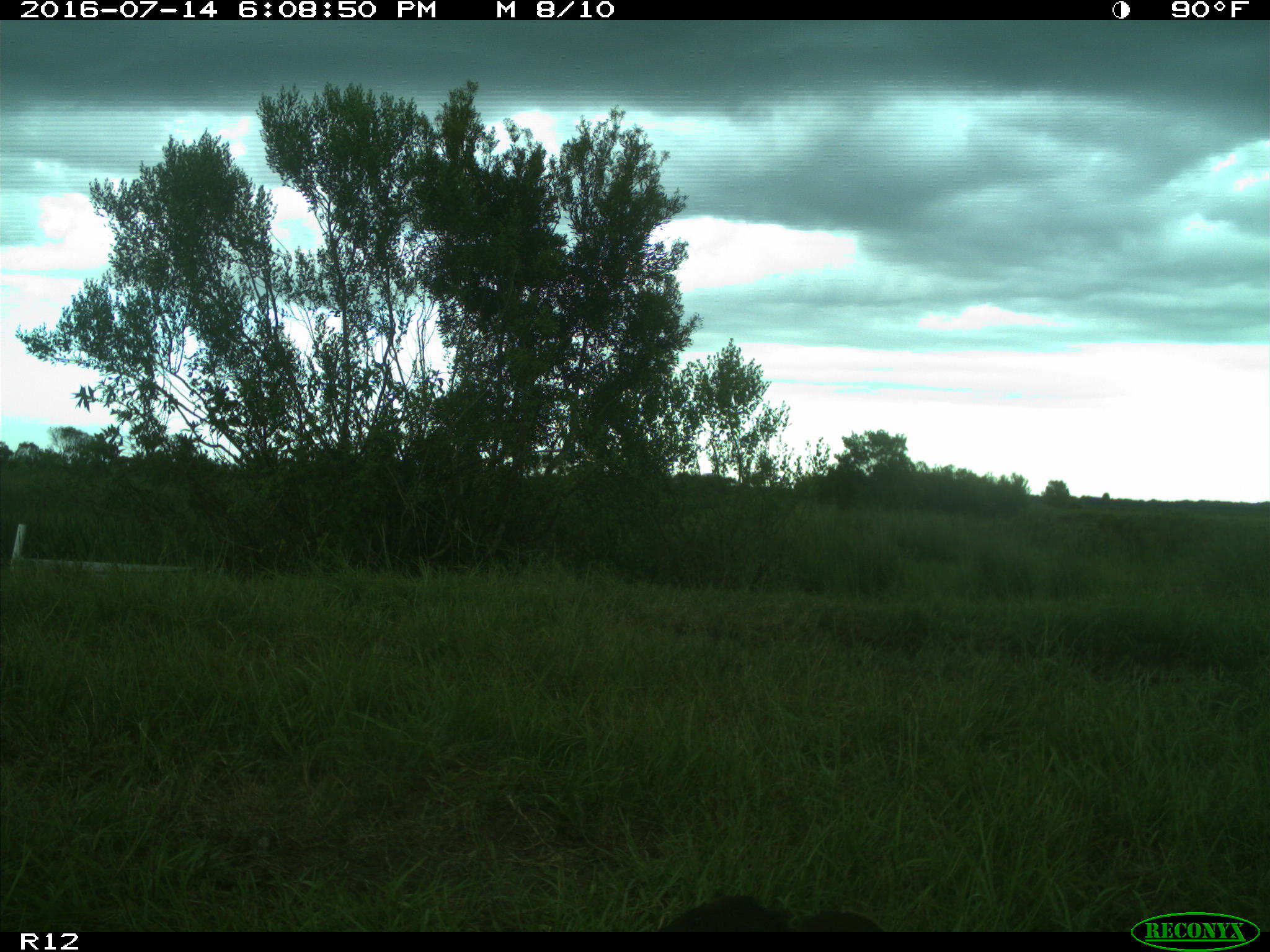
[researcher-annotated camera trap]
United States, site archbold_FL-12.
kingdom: Animalia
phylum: Chordata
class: Mammalia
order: Artiodactyla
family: Bovidae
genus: Bos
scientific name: Bos taurus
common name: domestic cow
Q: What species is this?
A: Bos taurus (domestic cow).